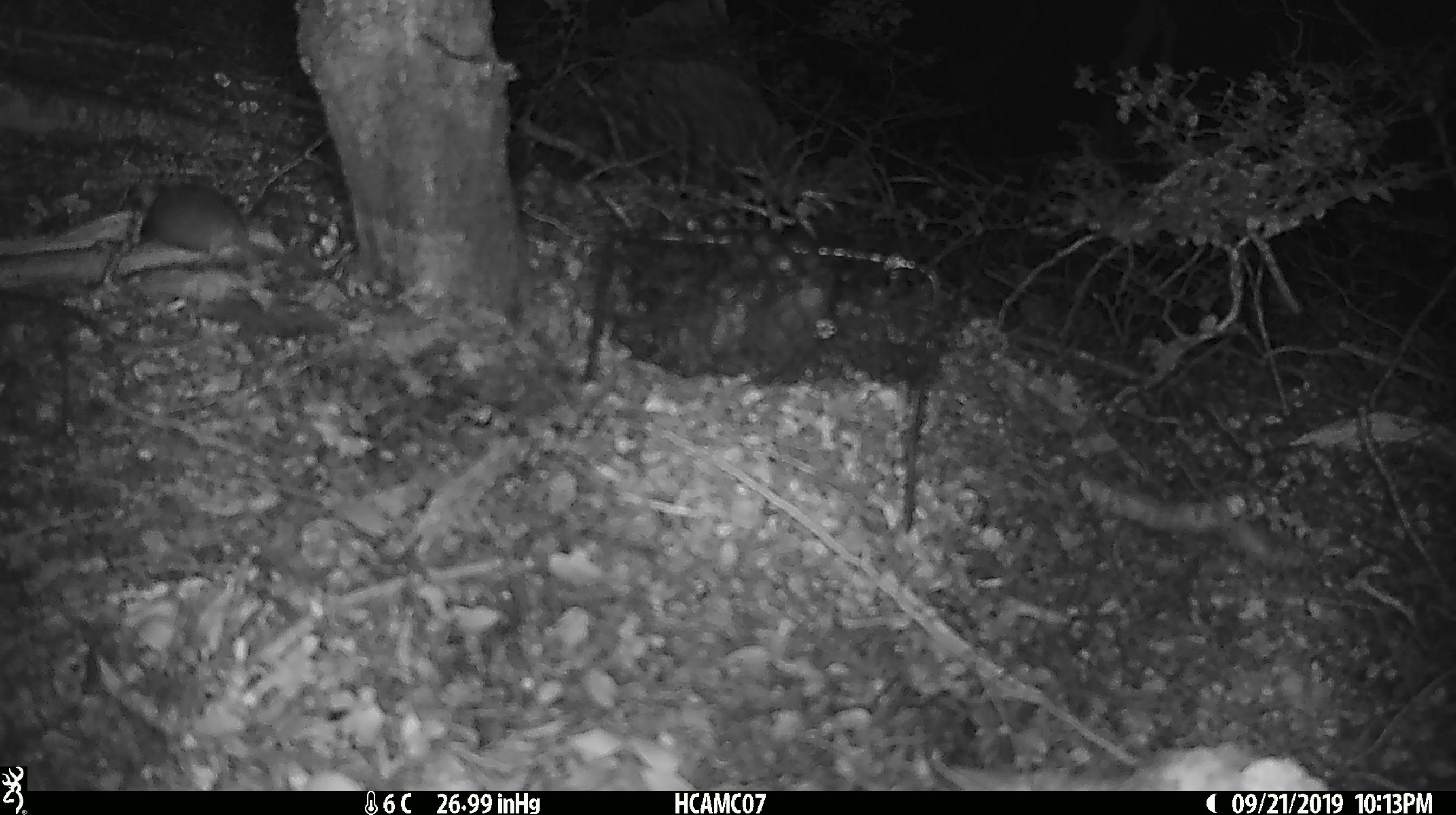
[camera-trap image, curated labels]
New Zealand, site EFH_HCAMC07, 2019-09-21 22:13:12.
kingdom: Animalia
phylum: Chordata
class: Mammalia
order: Rodentia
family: Muridae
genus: Mus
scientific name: Mus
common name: mouse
Mouse (Mus).